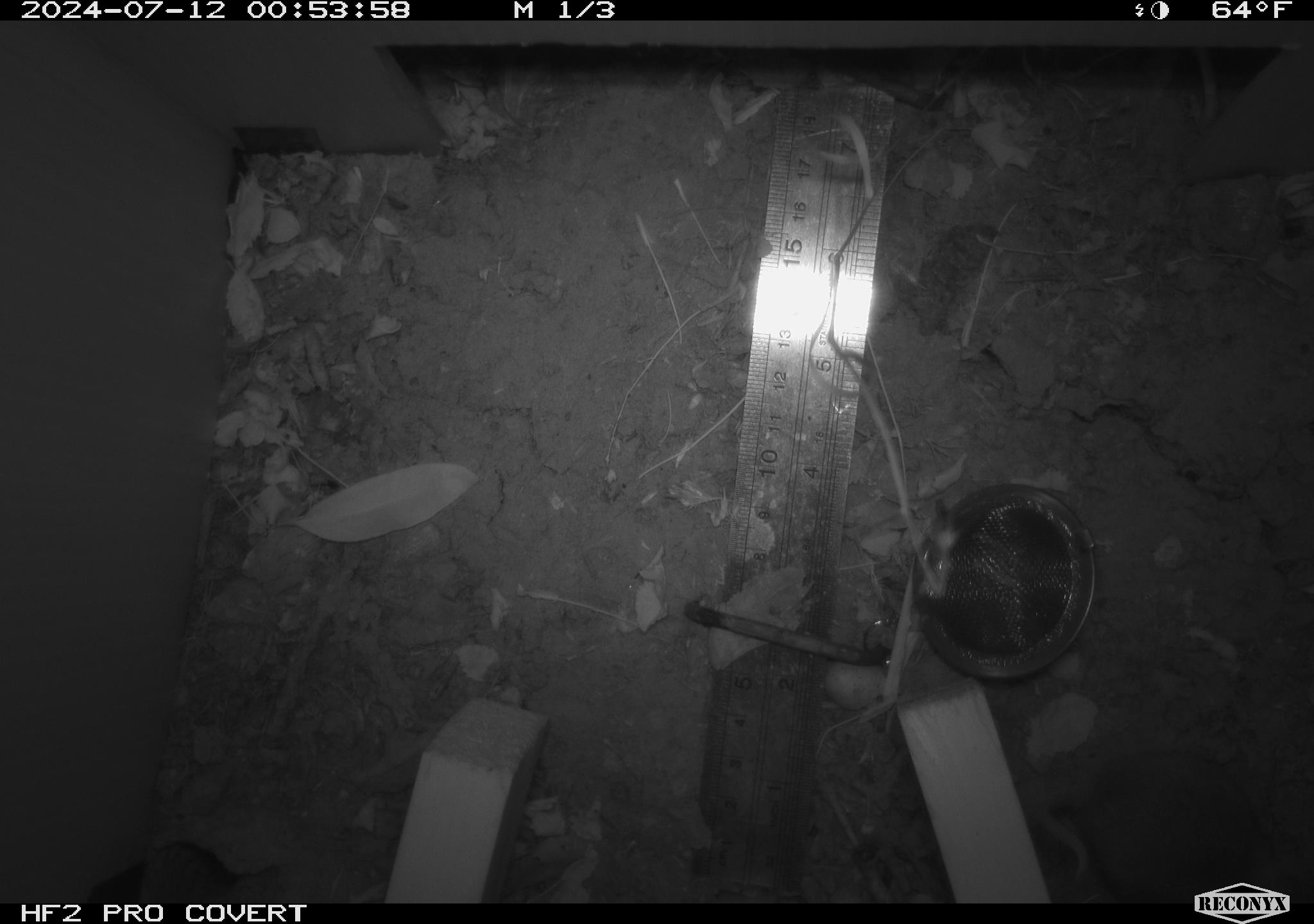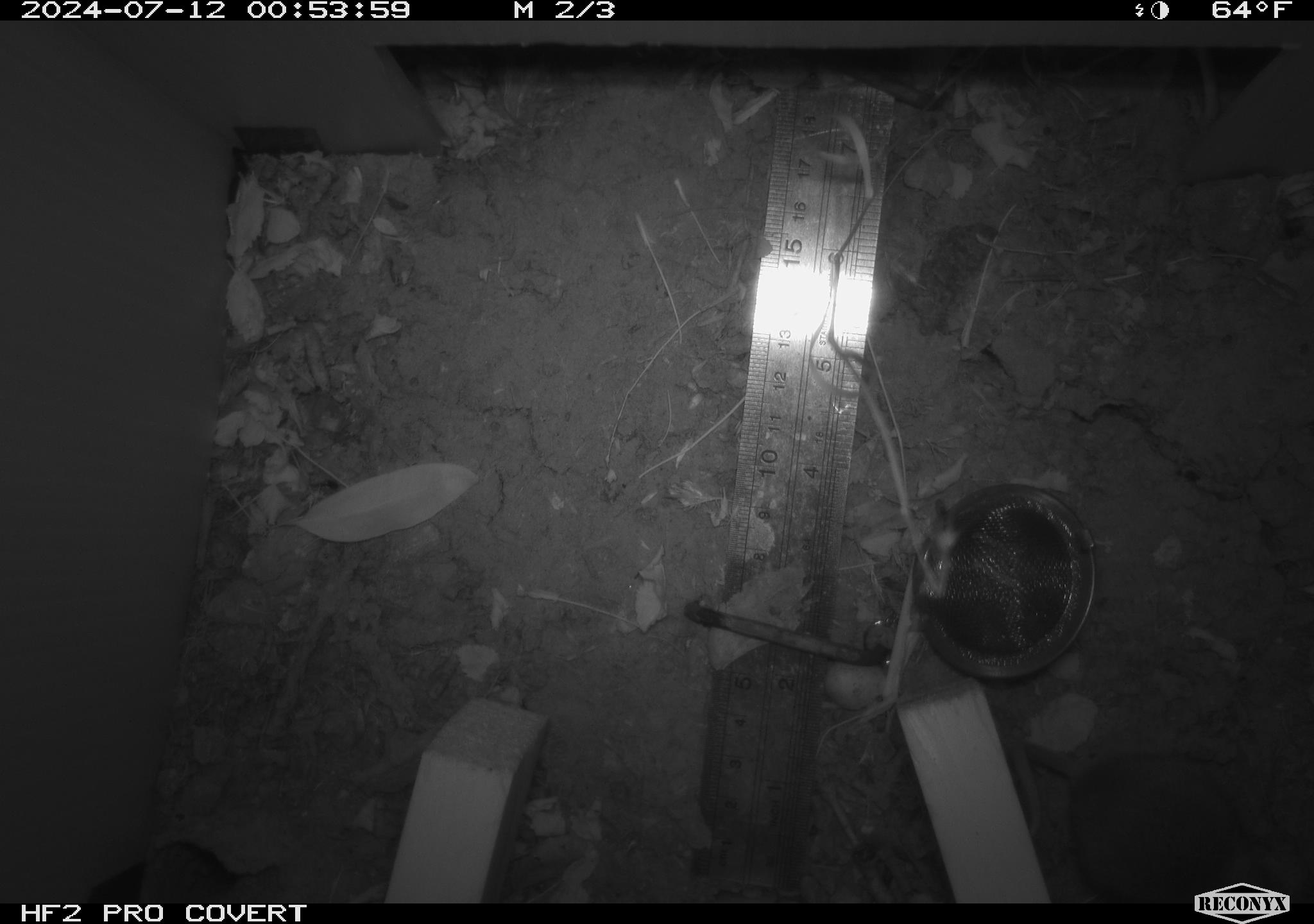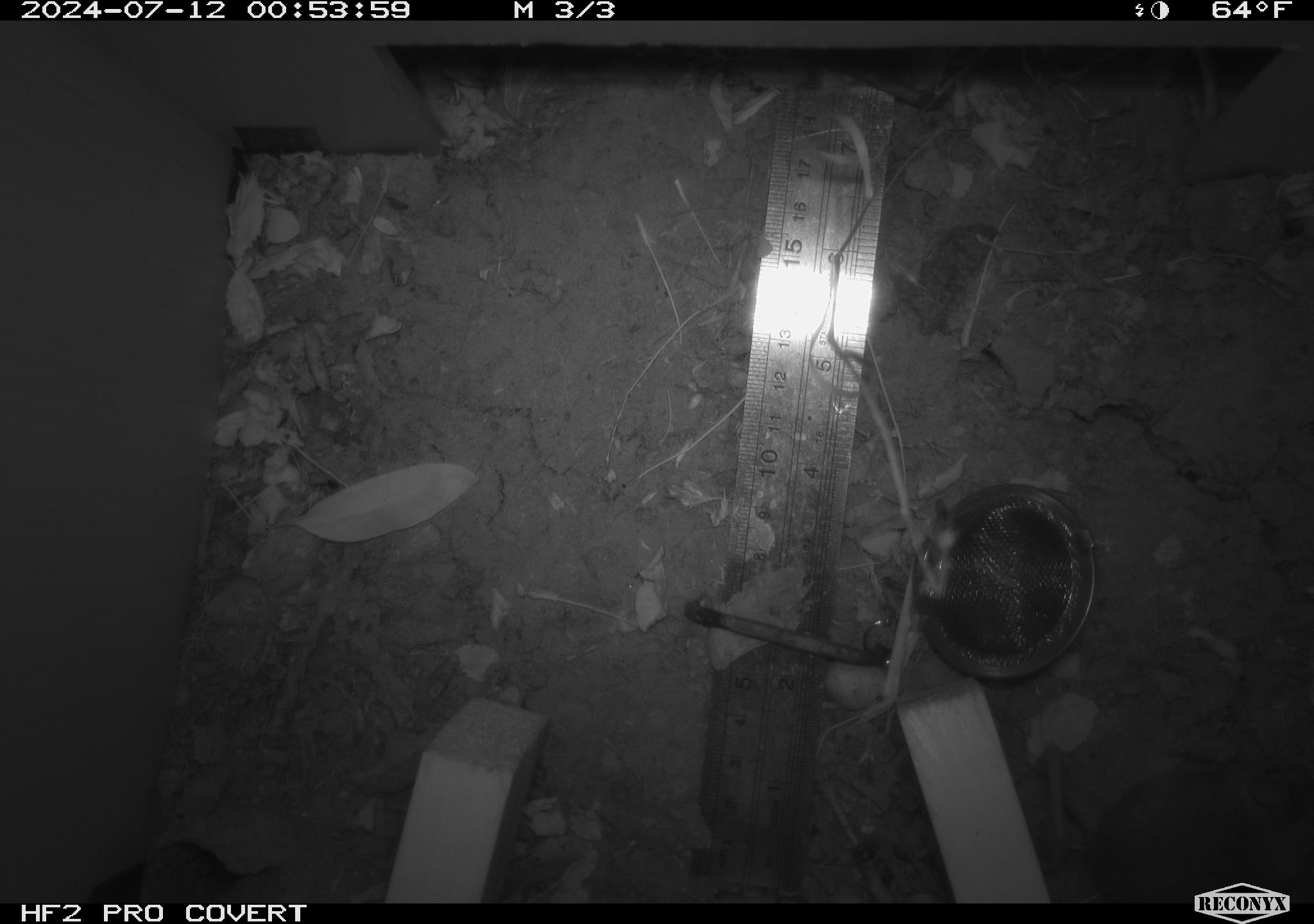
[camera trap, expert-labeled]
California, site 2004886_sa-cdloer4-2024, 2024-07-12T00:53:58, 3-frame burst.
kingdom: Animalia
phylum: Chordata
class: Mammalia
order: Rodentia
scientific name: Rodentia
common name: rodent